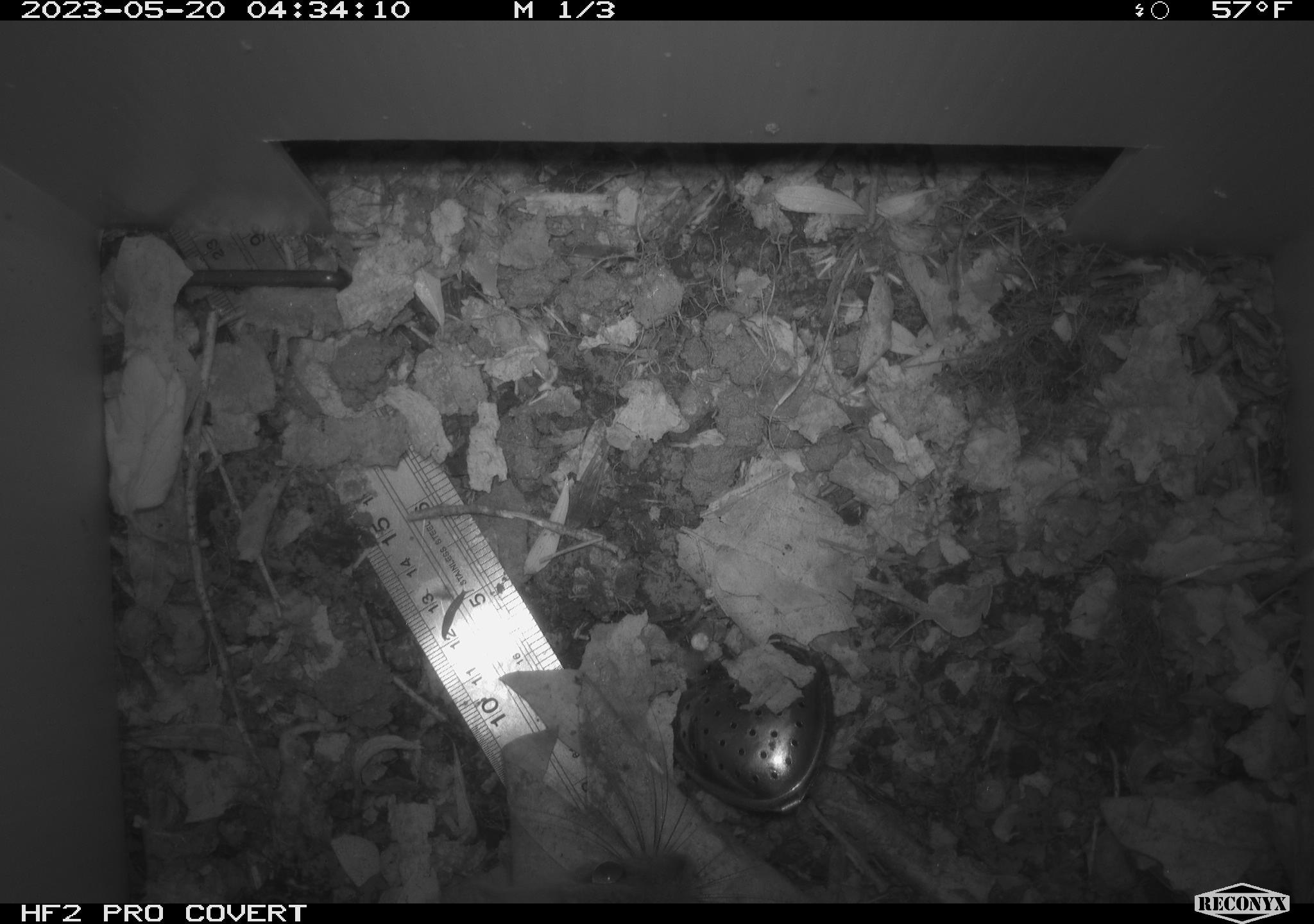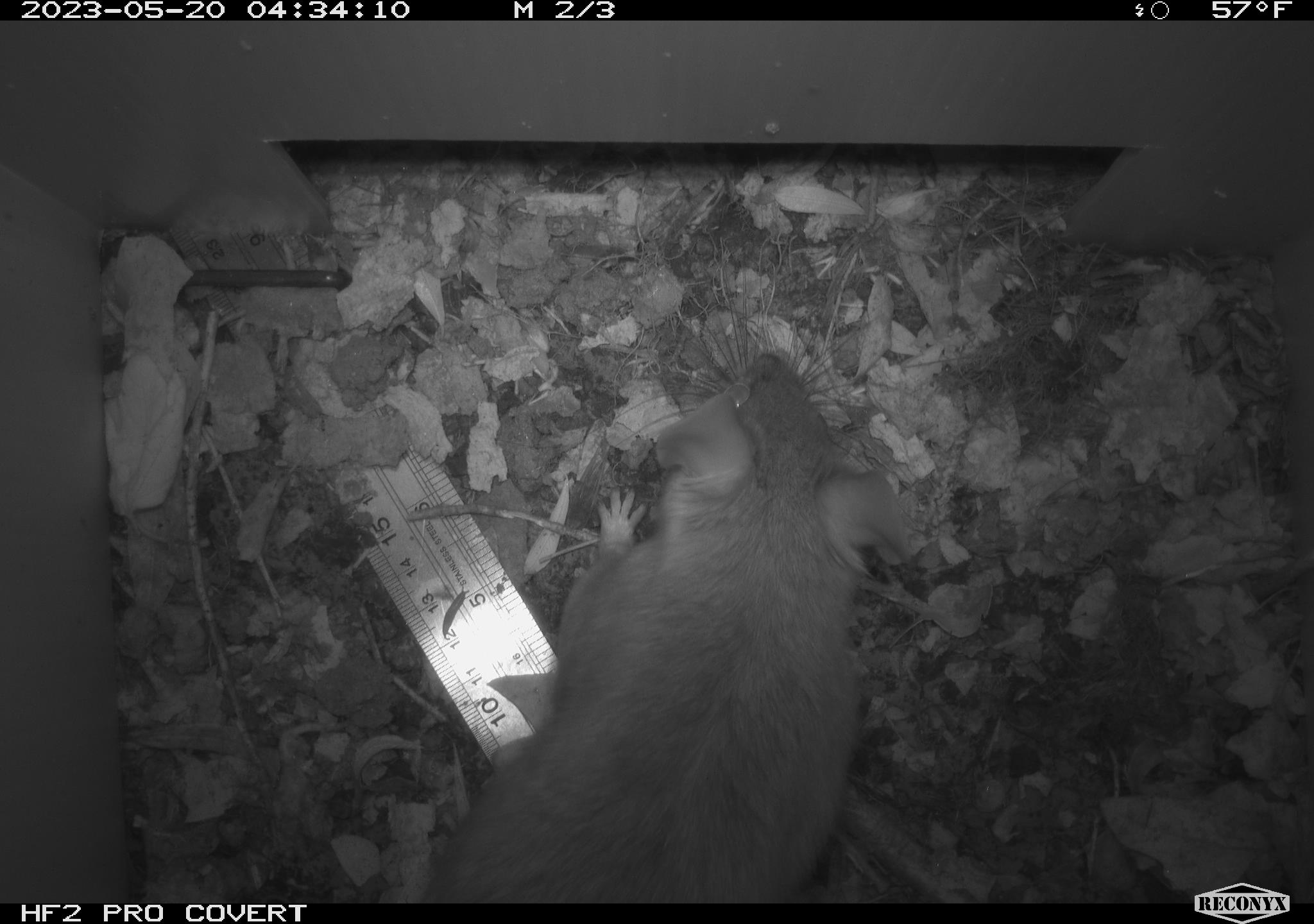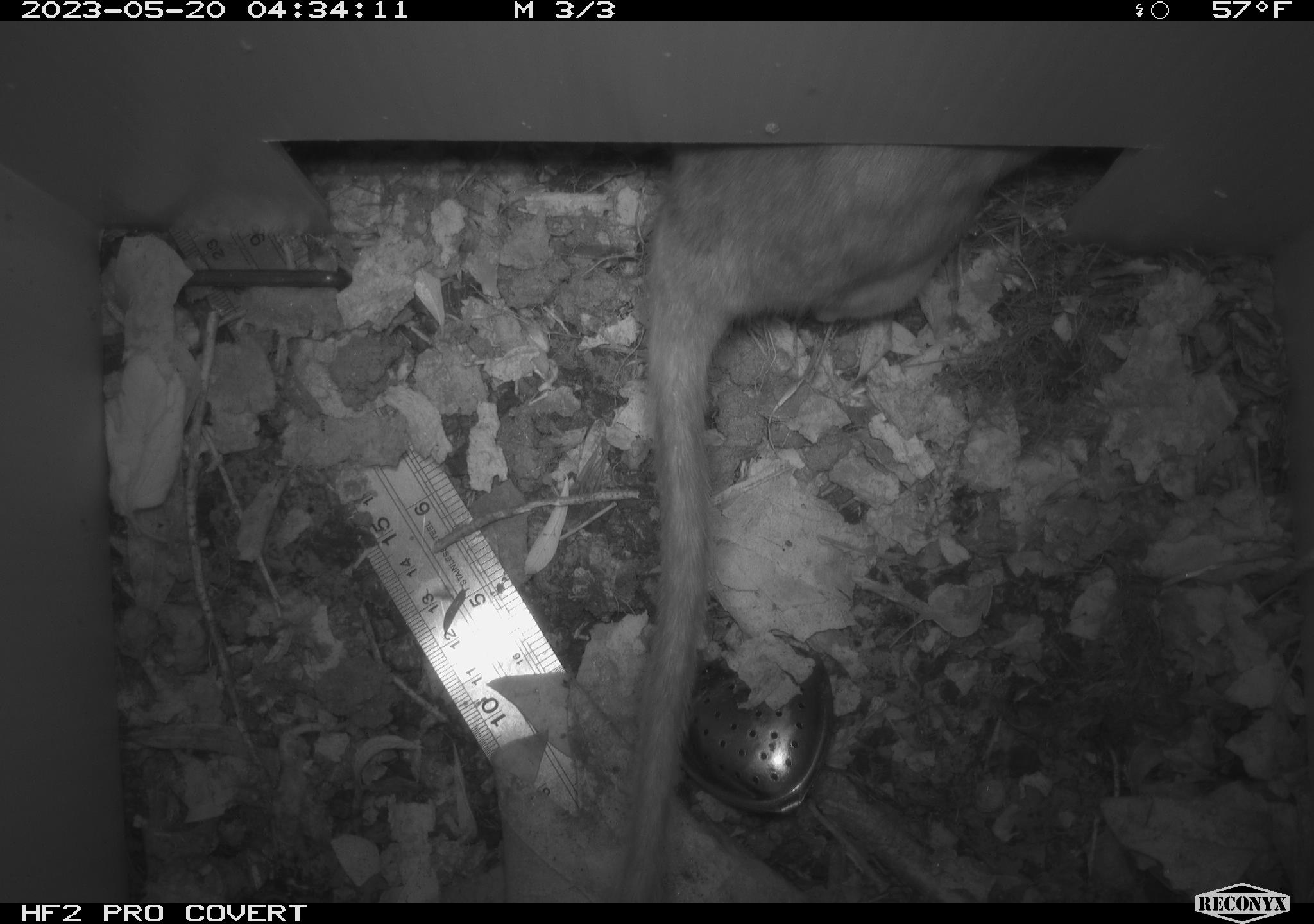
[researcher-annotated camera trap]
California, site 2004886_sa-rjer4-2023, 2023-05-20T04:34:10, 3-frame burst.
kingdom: Animalia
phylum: Chordata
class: Mammalia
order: Rodentia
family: Cricetidae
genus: Neotoma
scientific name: Neotoma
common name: pack rat or woodrat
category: neotoma species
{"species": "neotoma species (pack rat or woodrat) (Neotoma)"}